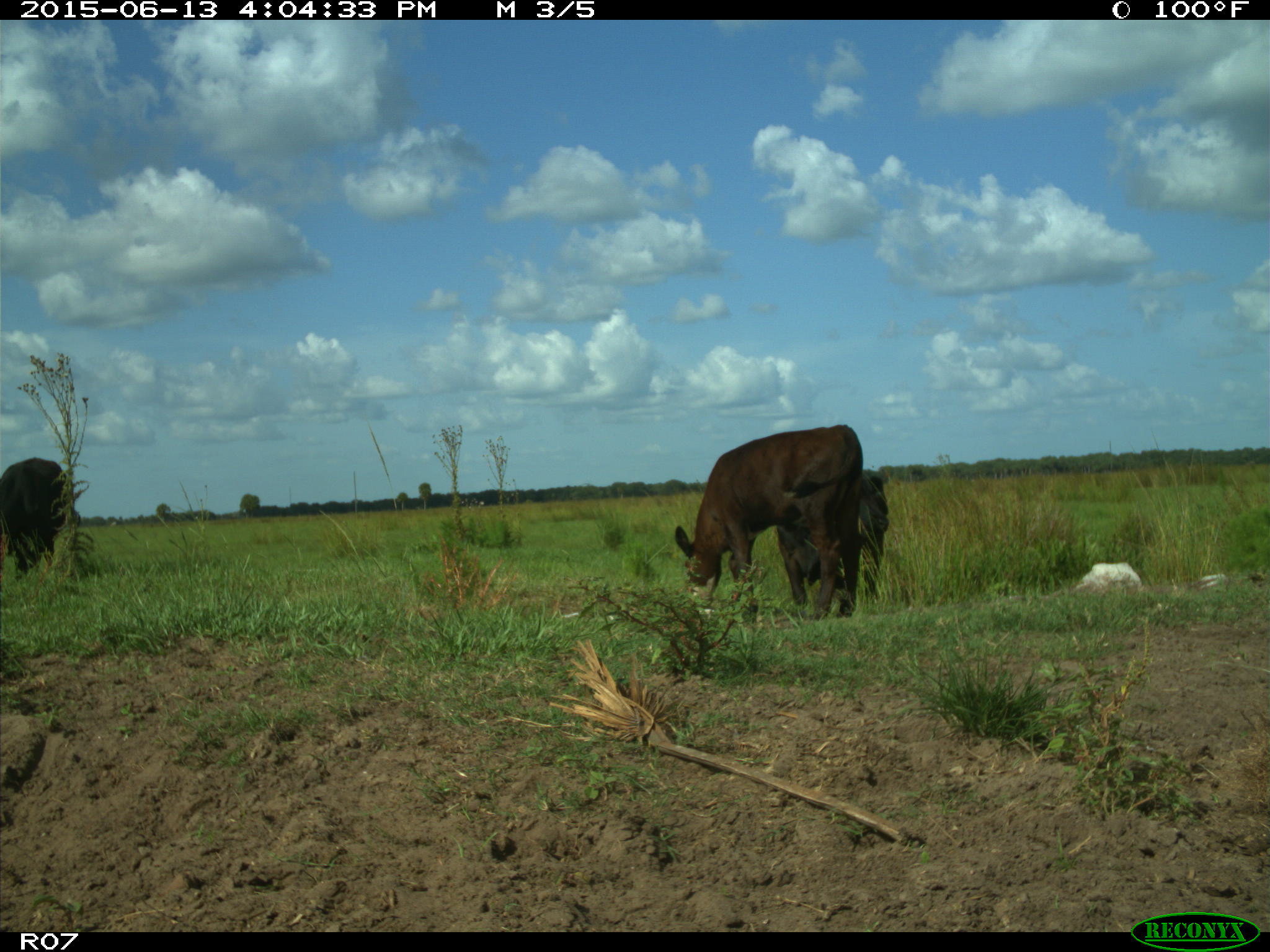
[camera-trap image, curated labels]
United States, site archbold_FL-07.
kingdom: Animalia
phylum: Chordata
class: Mammalia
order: Artiodactyla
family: Bovidae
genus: Bos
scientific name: Bos taurus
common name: domestic cow